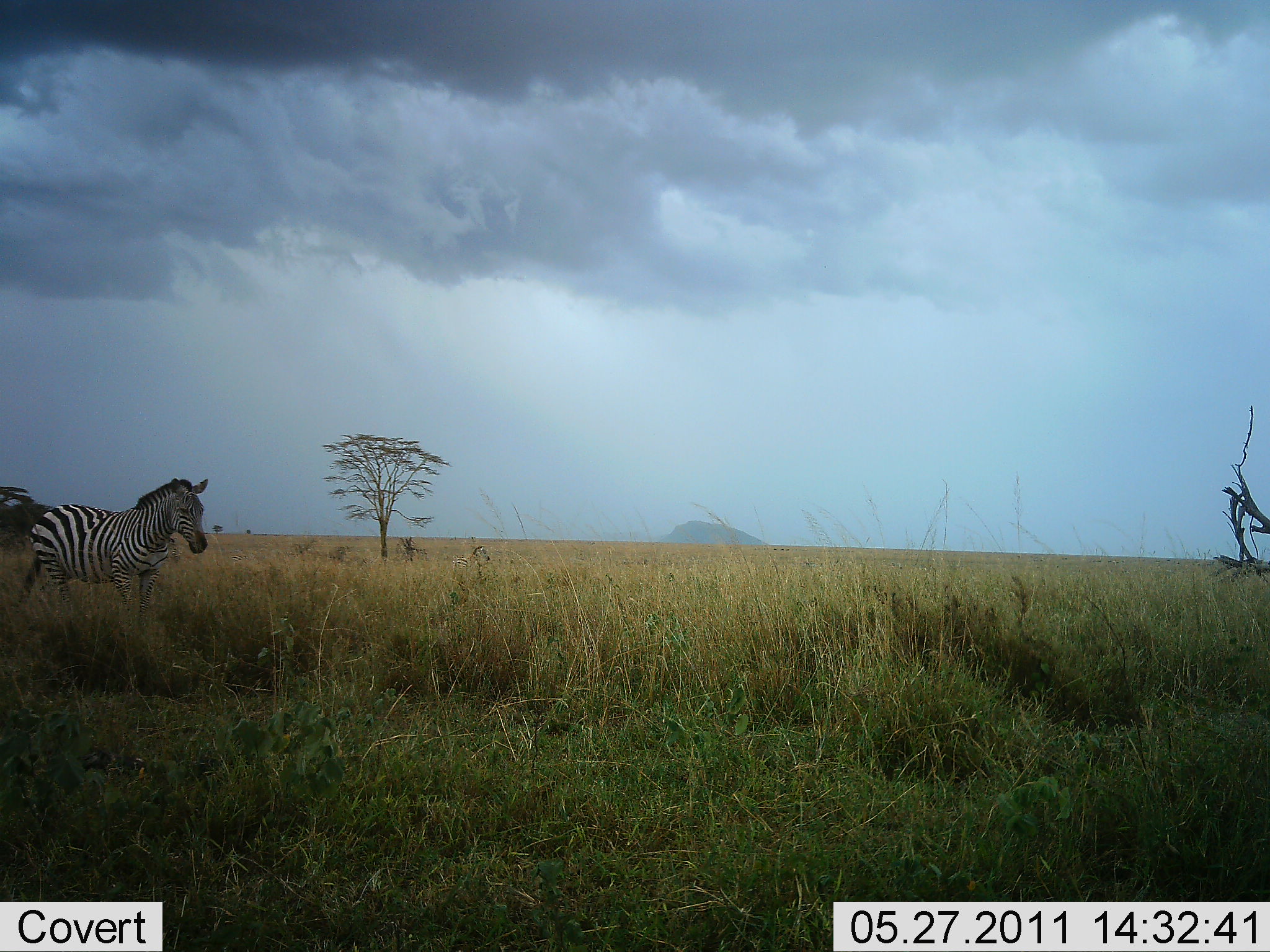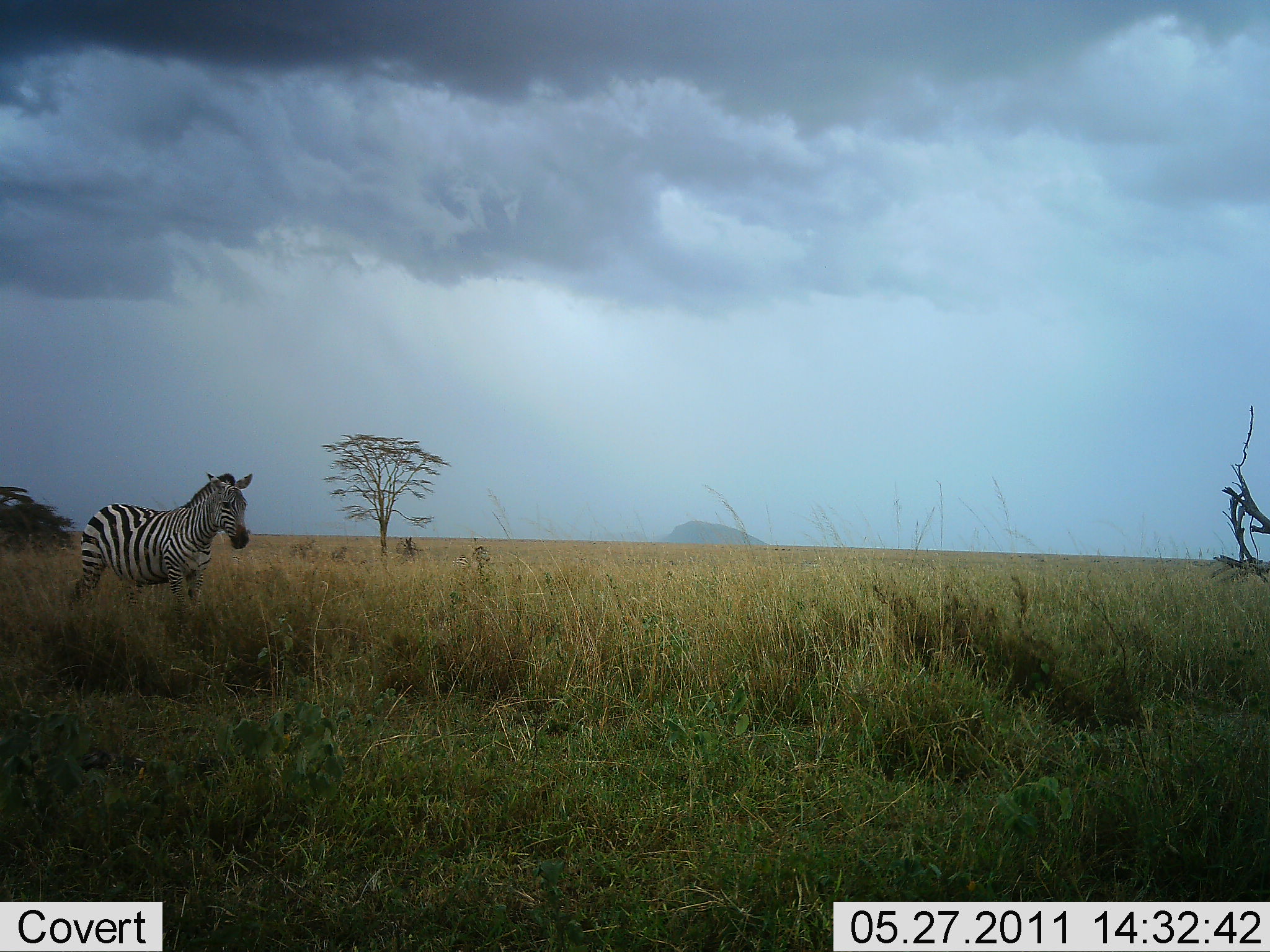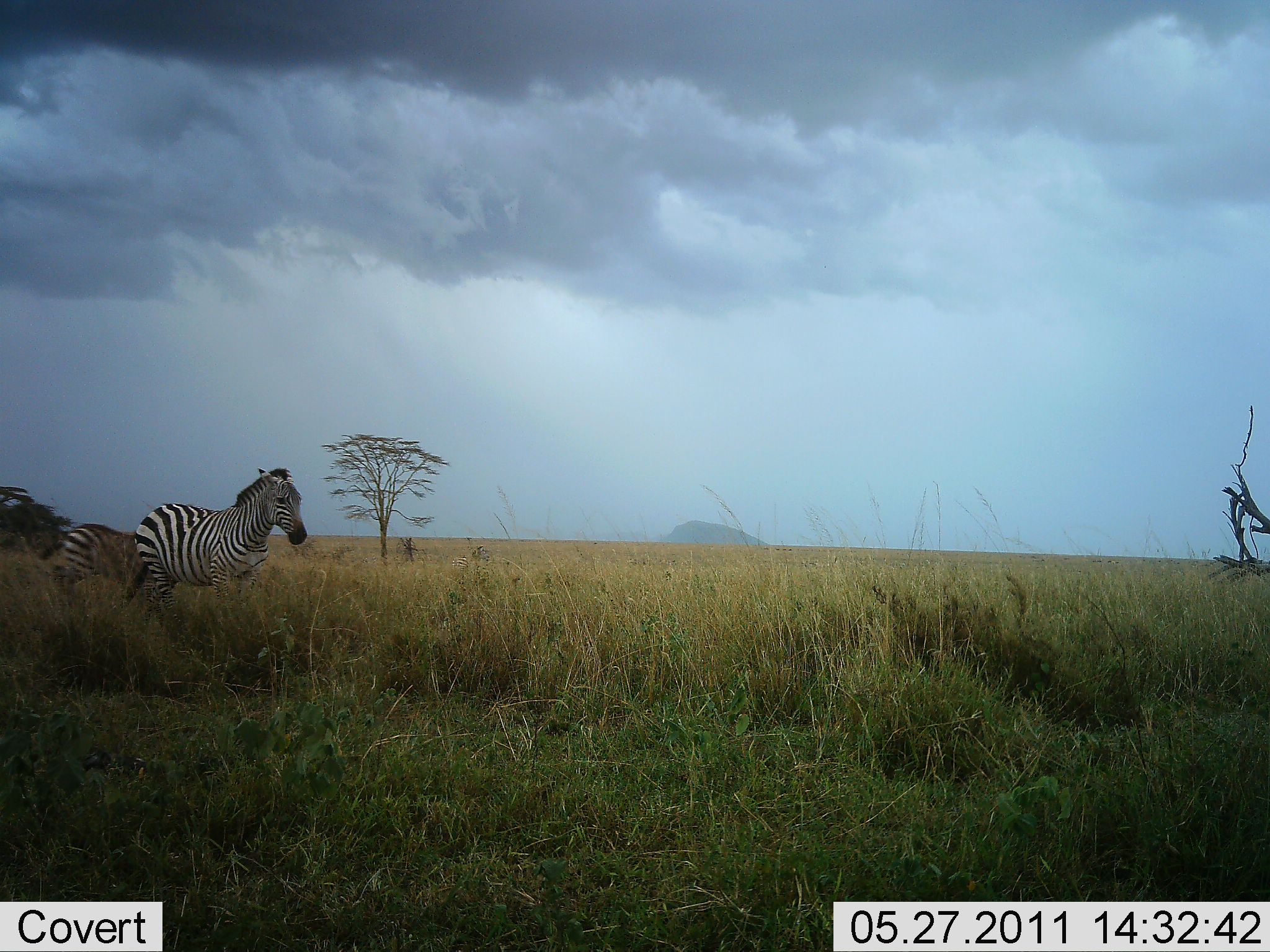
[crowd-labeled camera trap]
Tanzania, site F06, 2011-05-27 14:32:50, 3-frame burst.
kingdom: Animalia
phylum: Chordata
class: Mammalia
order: Perissodactyla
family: Equidae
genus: Equus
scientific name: Equus quagga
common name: plains zebra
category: zebra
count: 2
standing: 0%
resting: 0%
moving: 91%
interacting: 9%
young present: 0%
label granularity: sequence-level